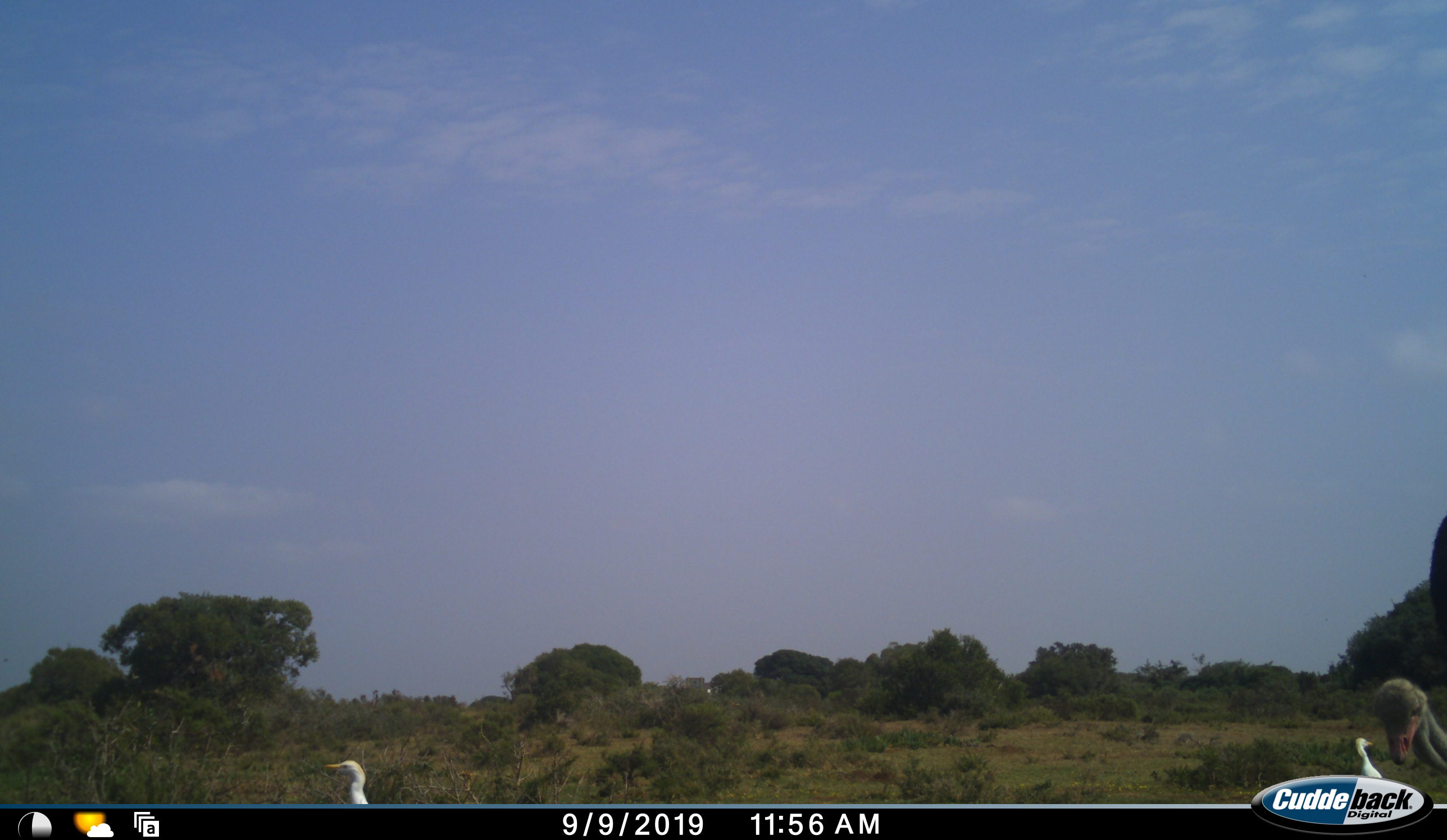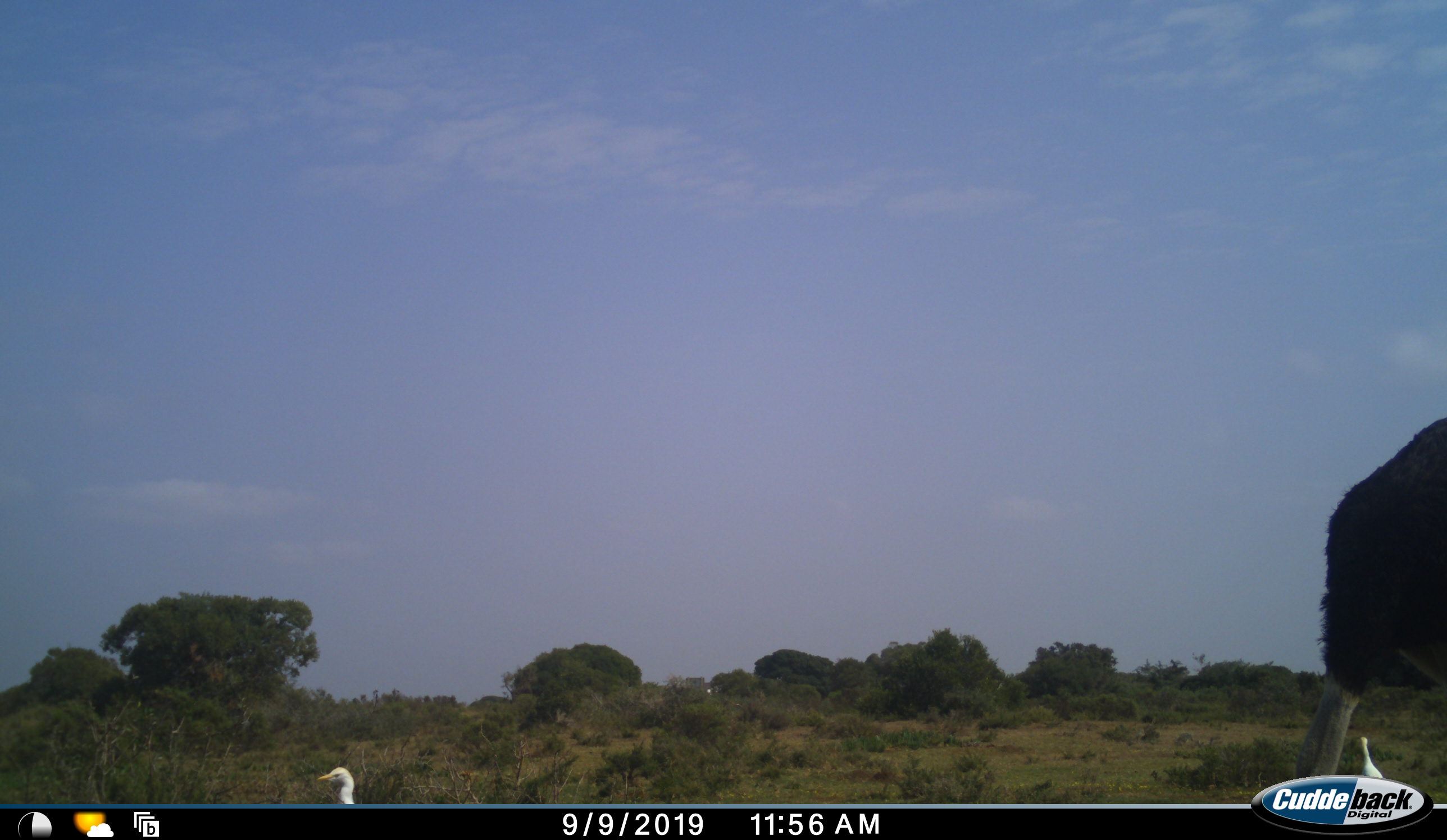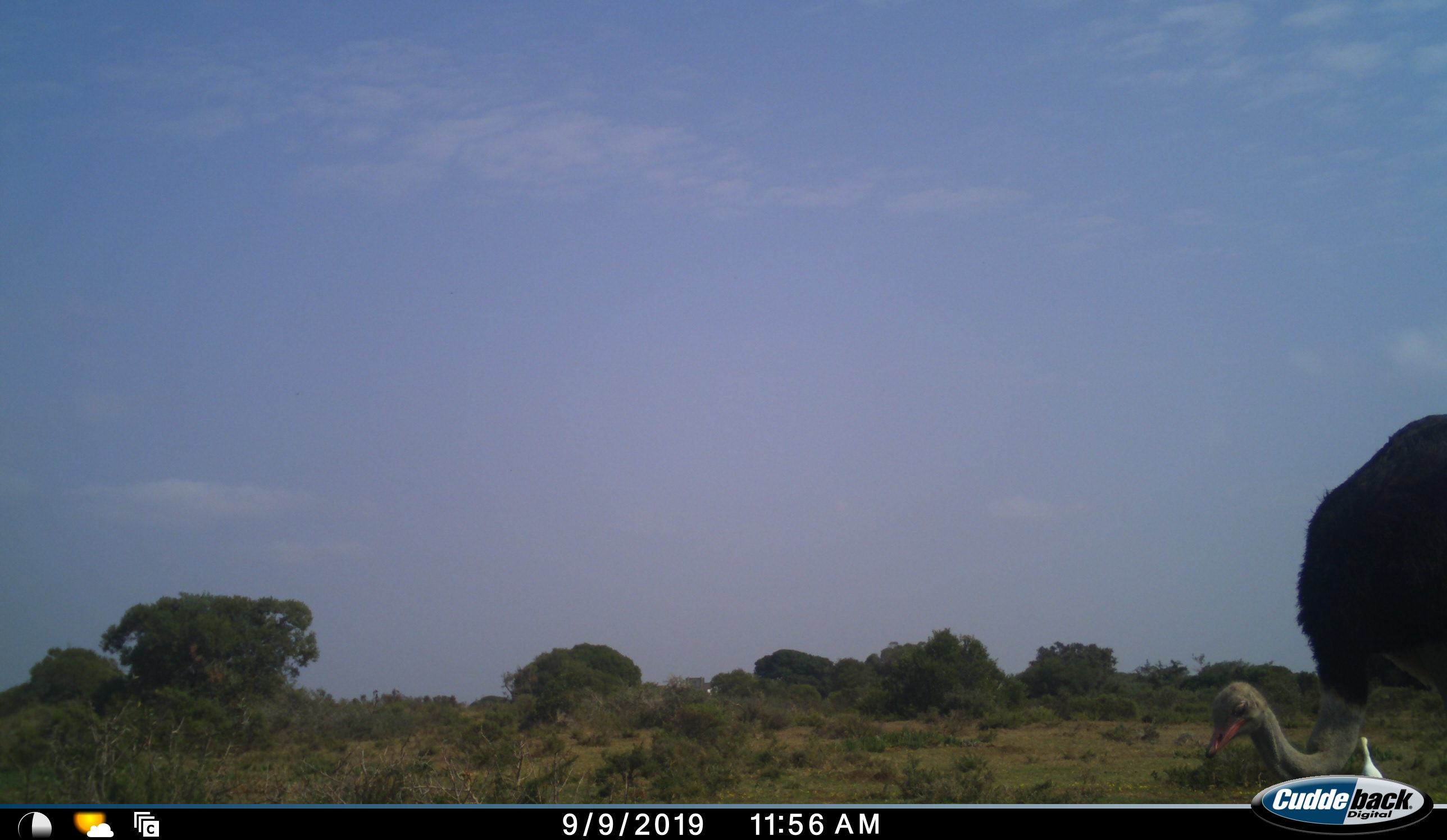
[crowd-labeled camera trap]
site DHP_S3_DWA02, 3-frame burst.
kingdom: Animalia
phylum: Chordata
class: Aves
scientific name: Aves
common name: bird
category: birdother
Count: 2.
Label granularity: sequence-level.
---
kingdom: Animalia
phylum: Chordata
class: Aves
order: Struthioniformes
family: Struthionidae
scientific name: Struthionidae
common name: ostrich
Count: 1.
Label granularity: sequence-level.